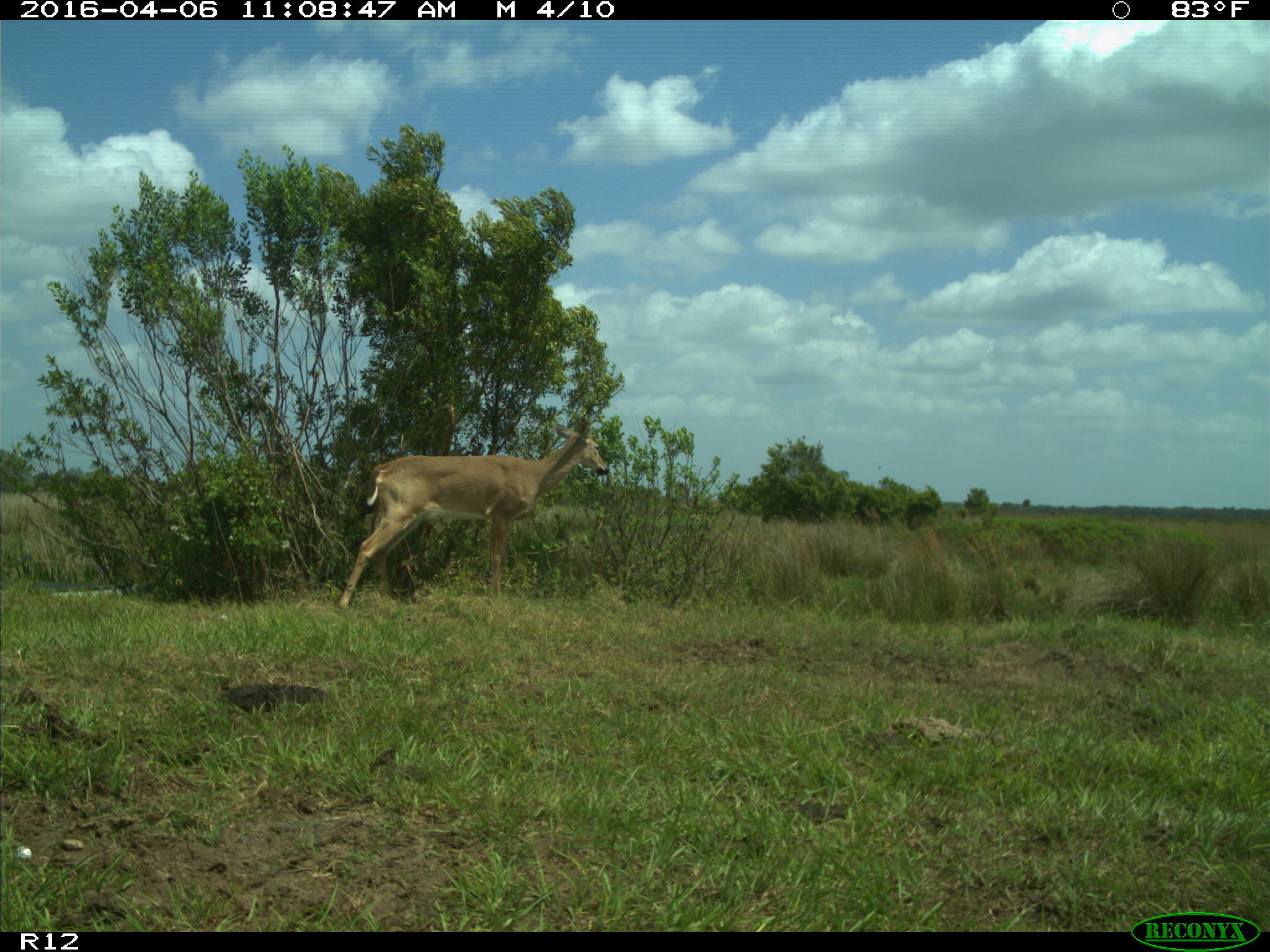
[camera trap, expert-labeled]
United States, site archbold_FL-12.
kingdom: Animalia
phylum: Chordata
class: Mammalia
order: Artiodactyla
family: Cervidae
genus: Odocoileus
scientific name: Odocoileus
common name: deer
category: unidentified deer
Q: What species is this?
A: Unidentified deer (deer) (Odocoileus).